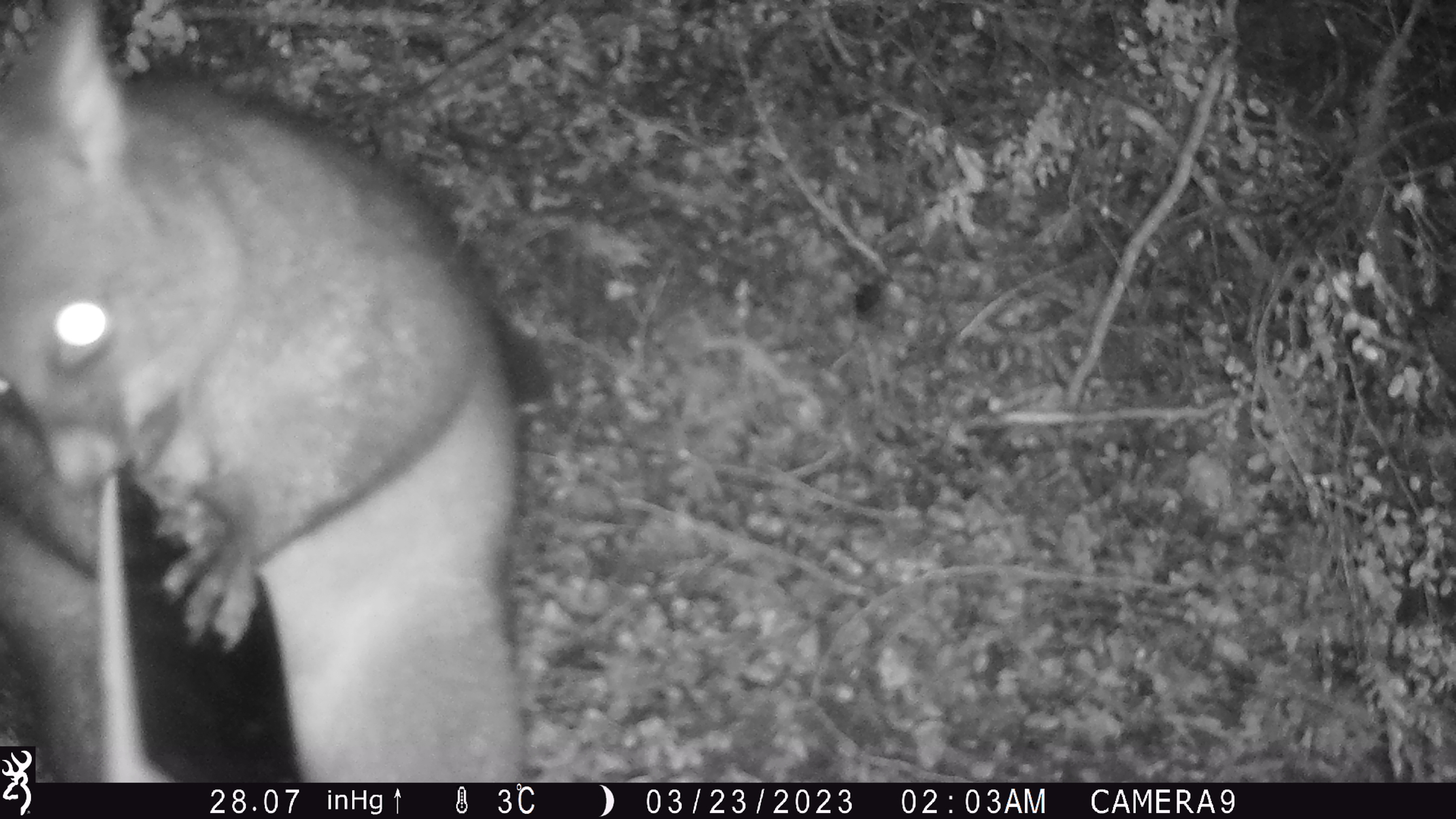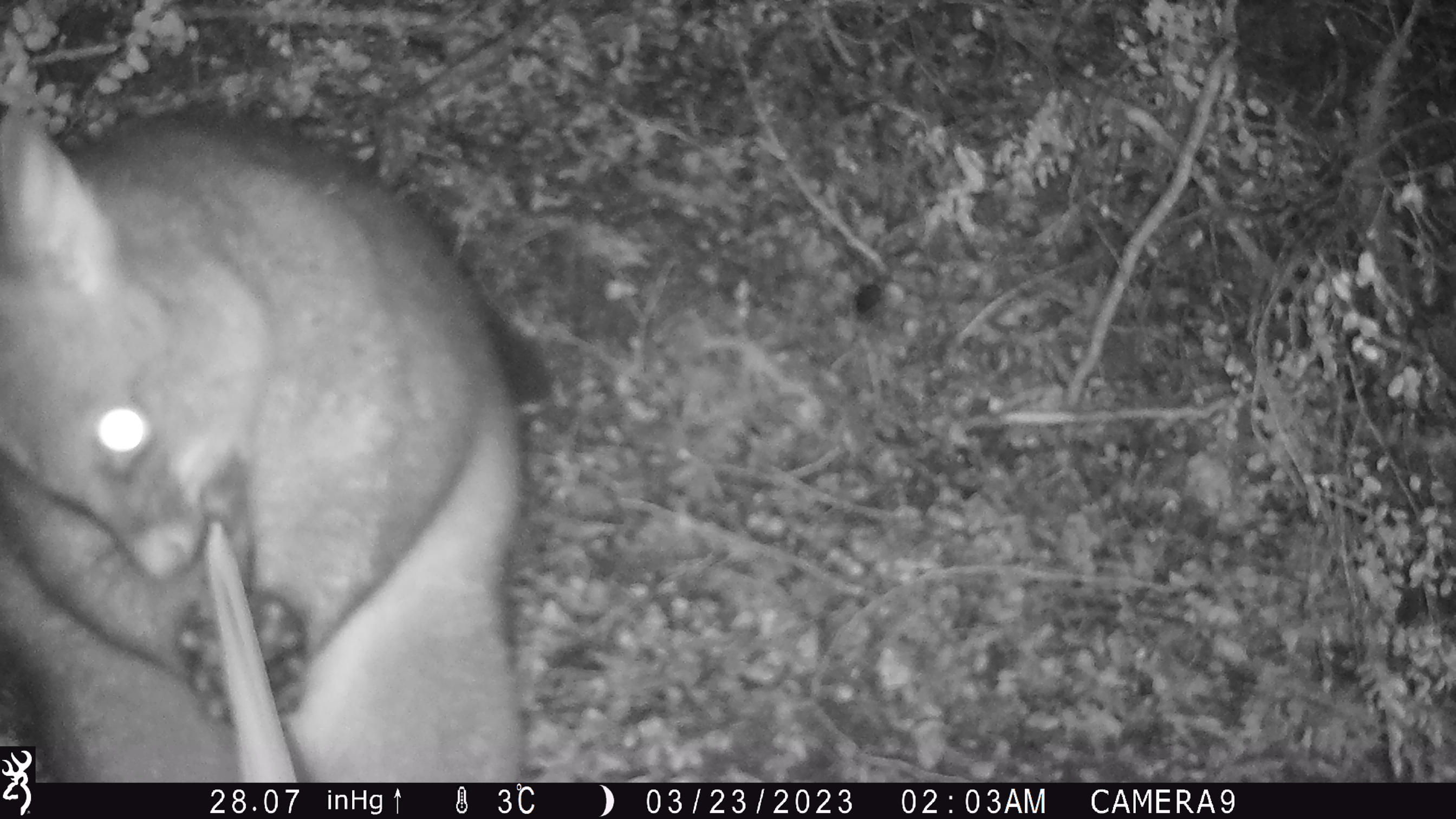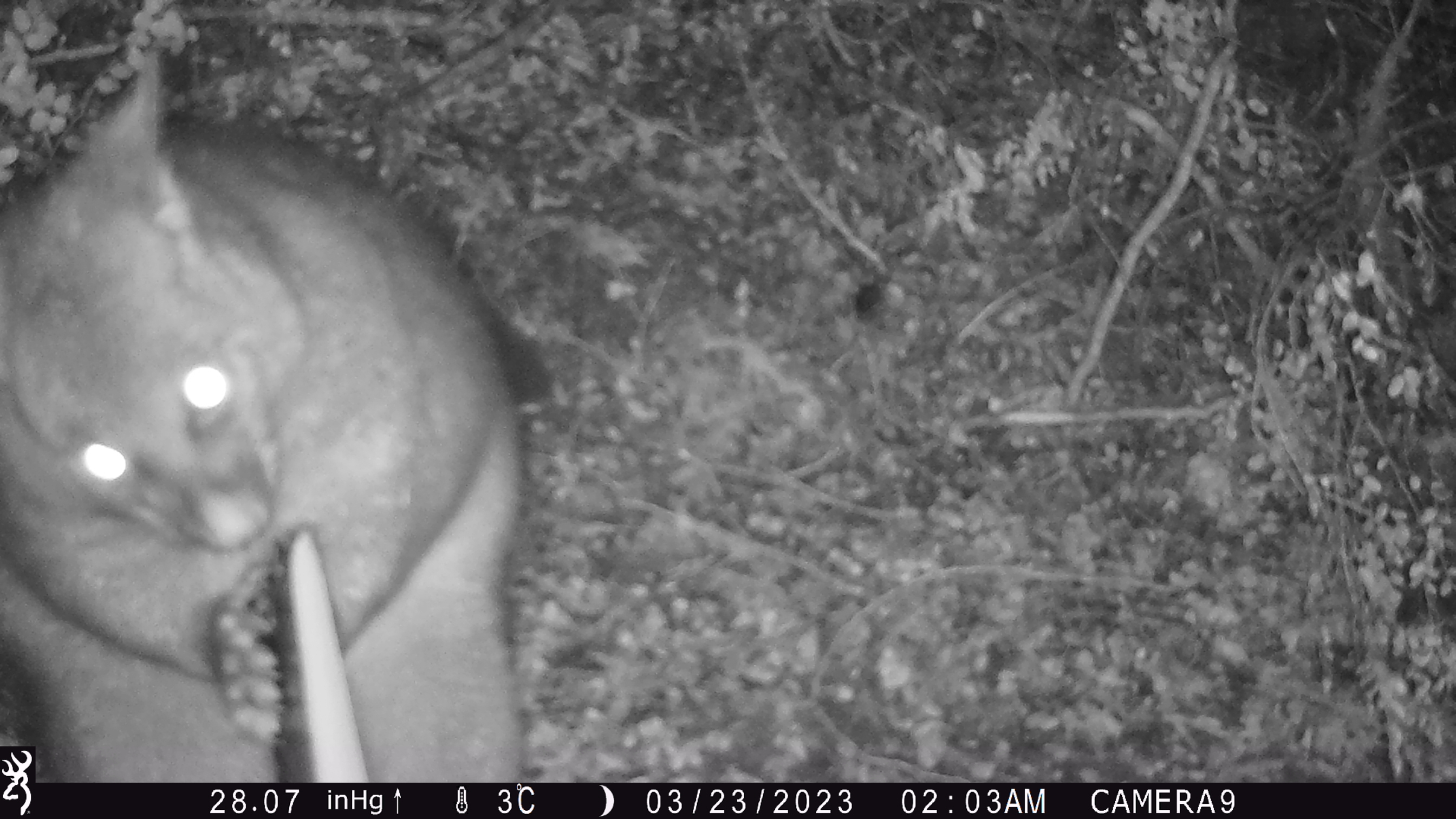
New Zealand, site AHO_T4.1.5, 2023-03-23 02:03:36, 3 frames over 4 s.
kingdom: Animalia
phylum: Chordata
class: Mammalia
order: Carnivora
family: Mustelidae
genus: Mustela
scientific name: Mustela erminea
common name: stoat